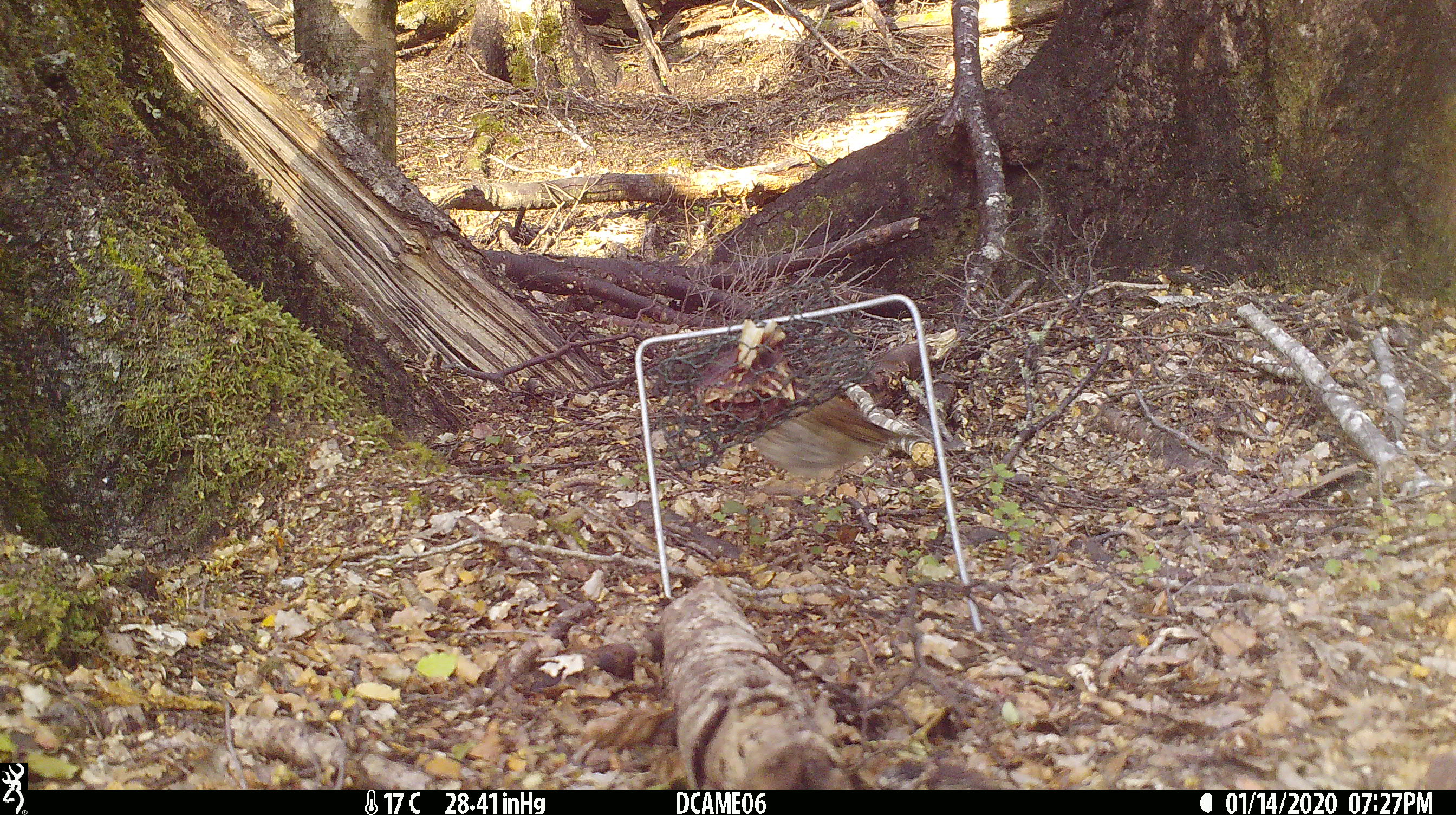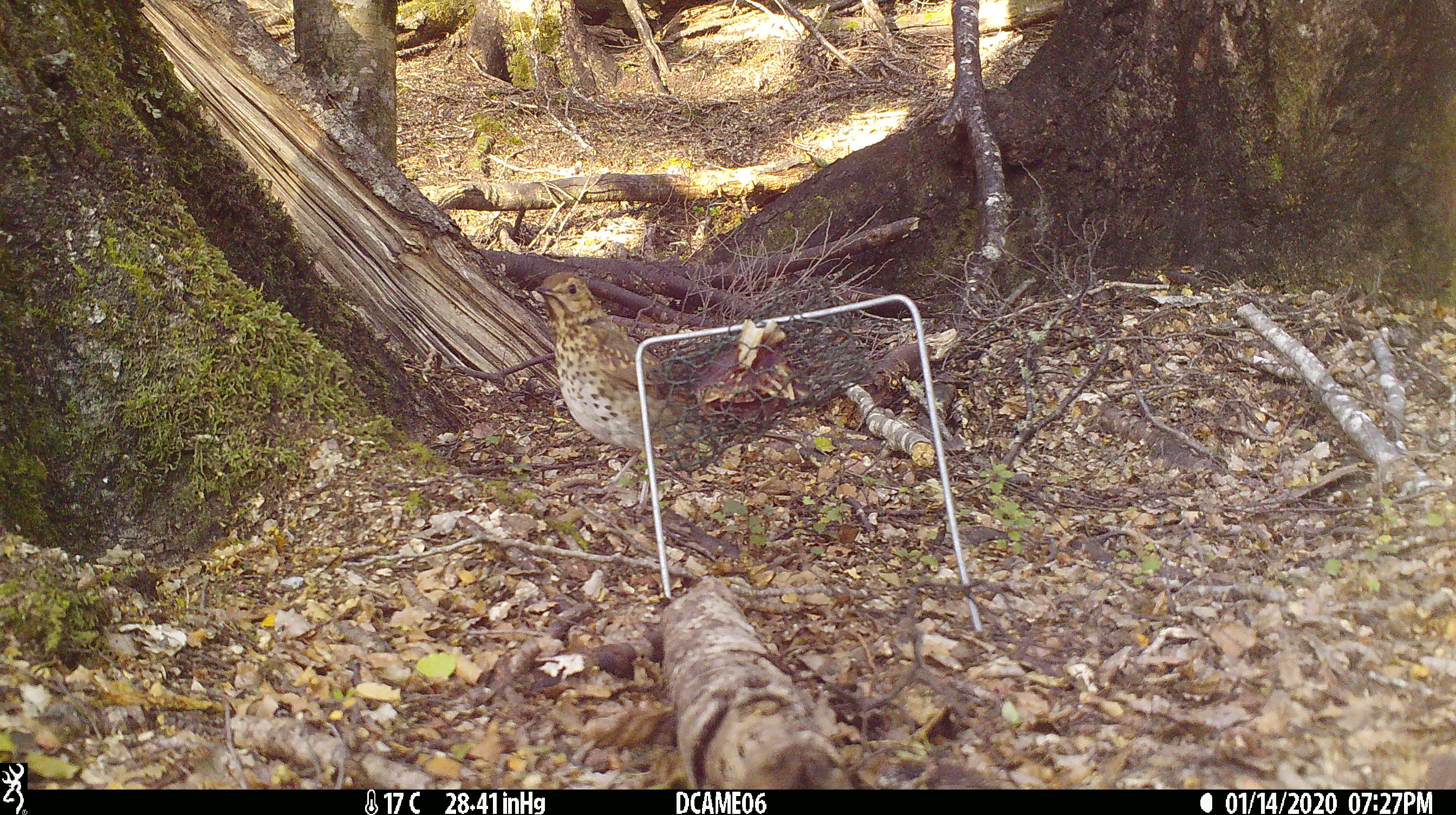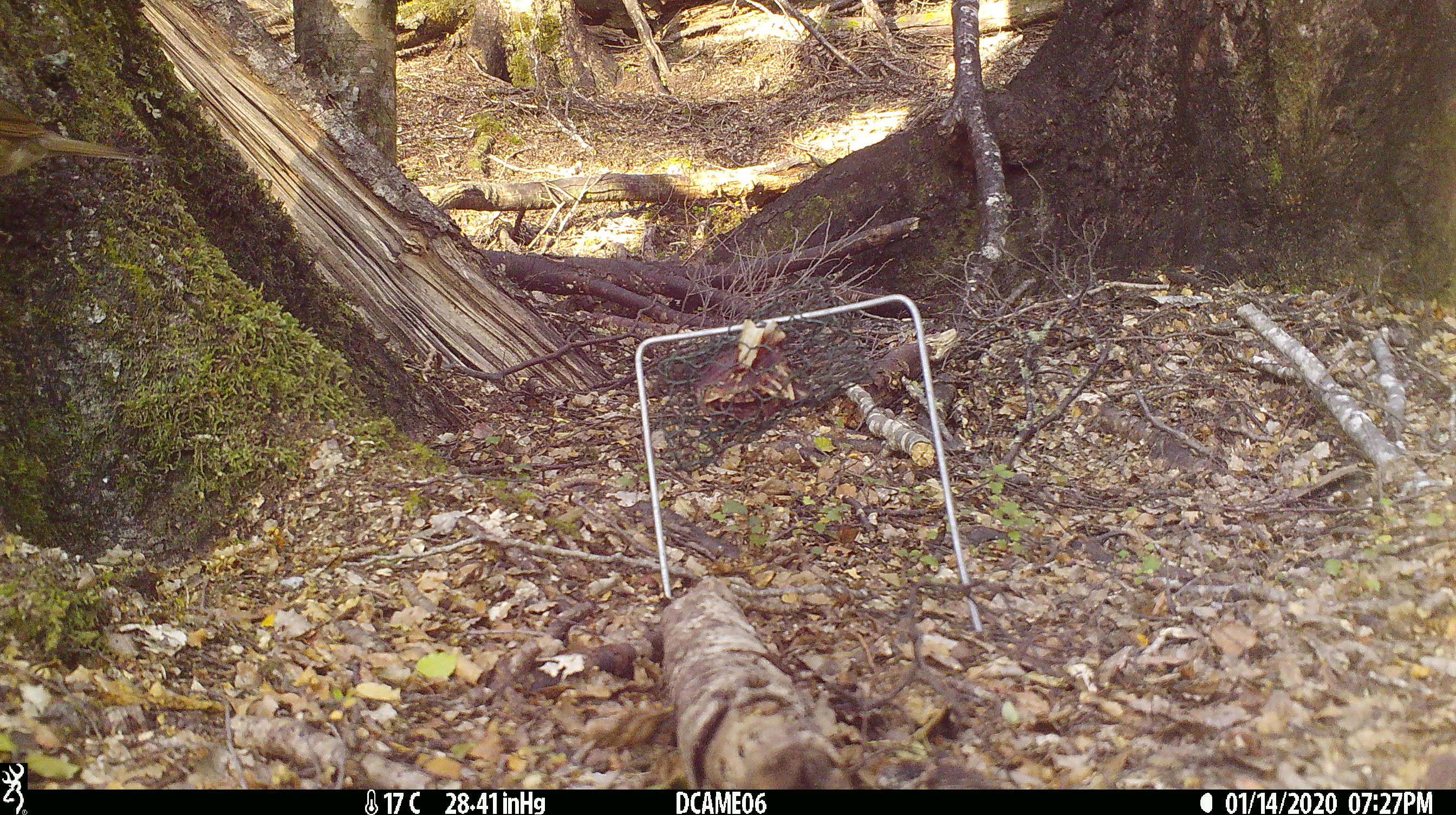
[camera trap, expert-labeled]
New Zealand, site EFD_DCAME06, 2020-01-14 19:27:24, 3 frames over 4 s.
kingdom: Animalia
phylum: Chordata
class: Aves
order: Passeriformes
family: Turdidae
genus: Turdus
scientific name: Turdus philomelos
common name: song thrush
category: thrush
Thrush (song thrush) (Turdus philomelos).